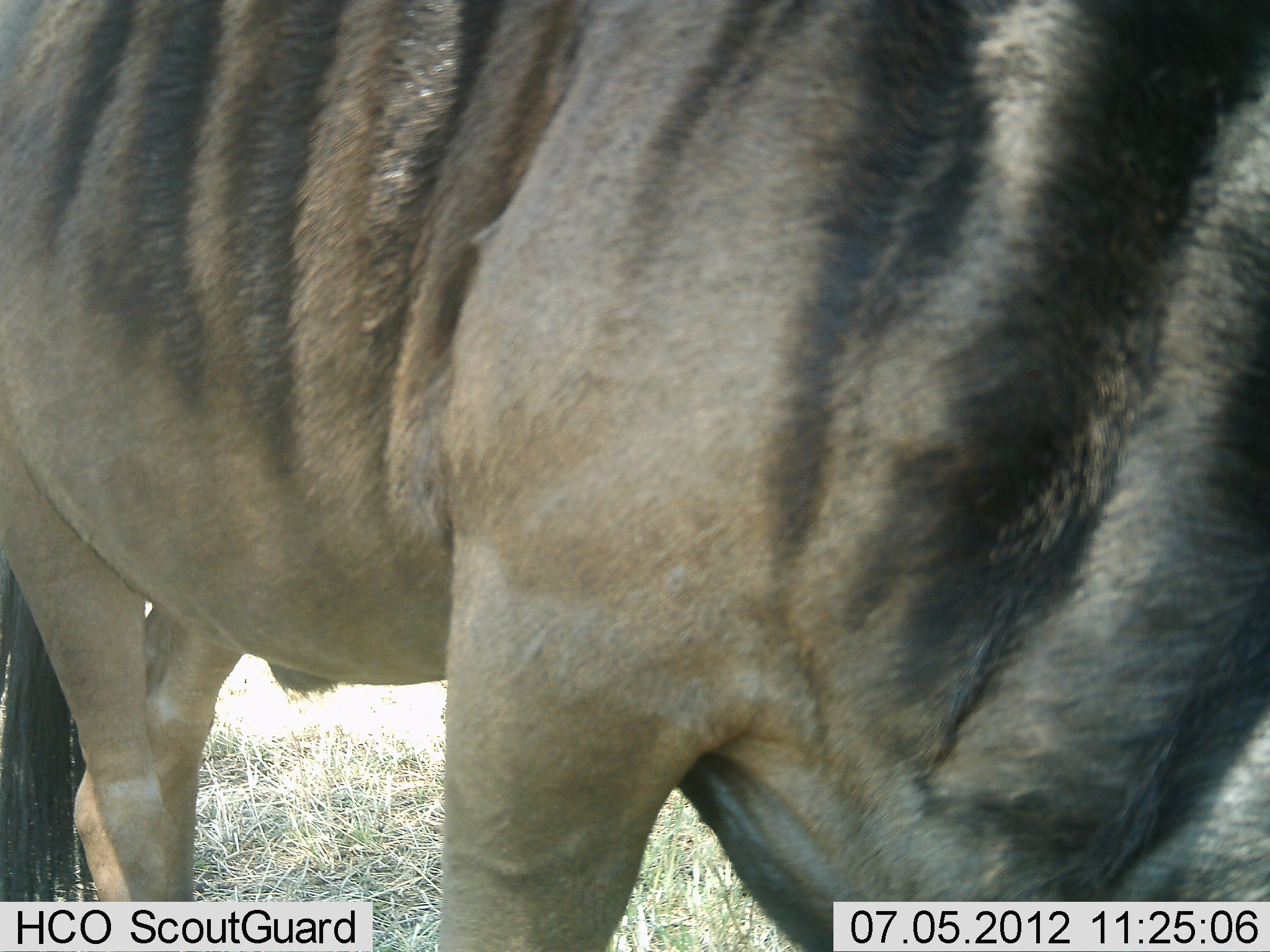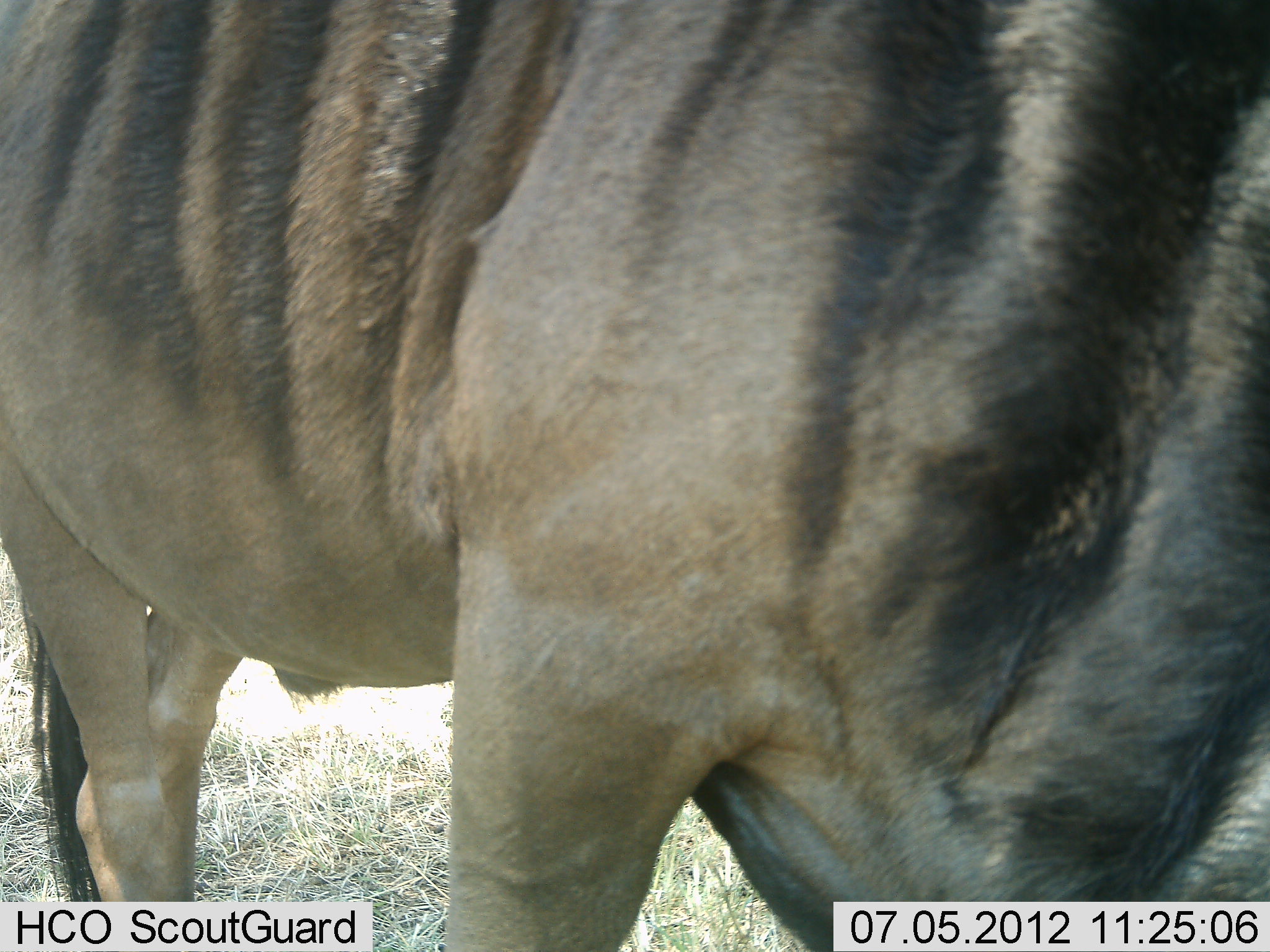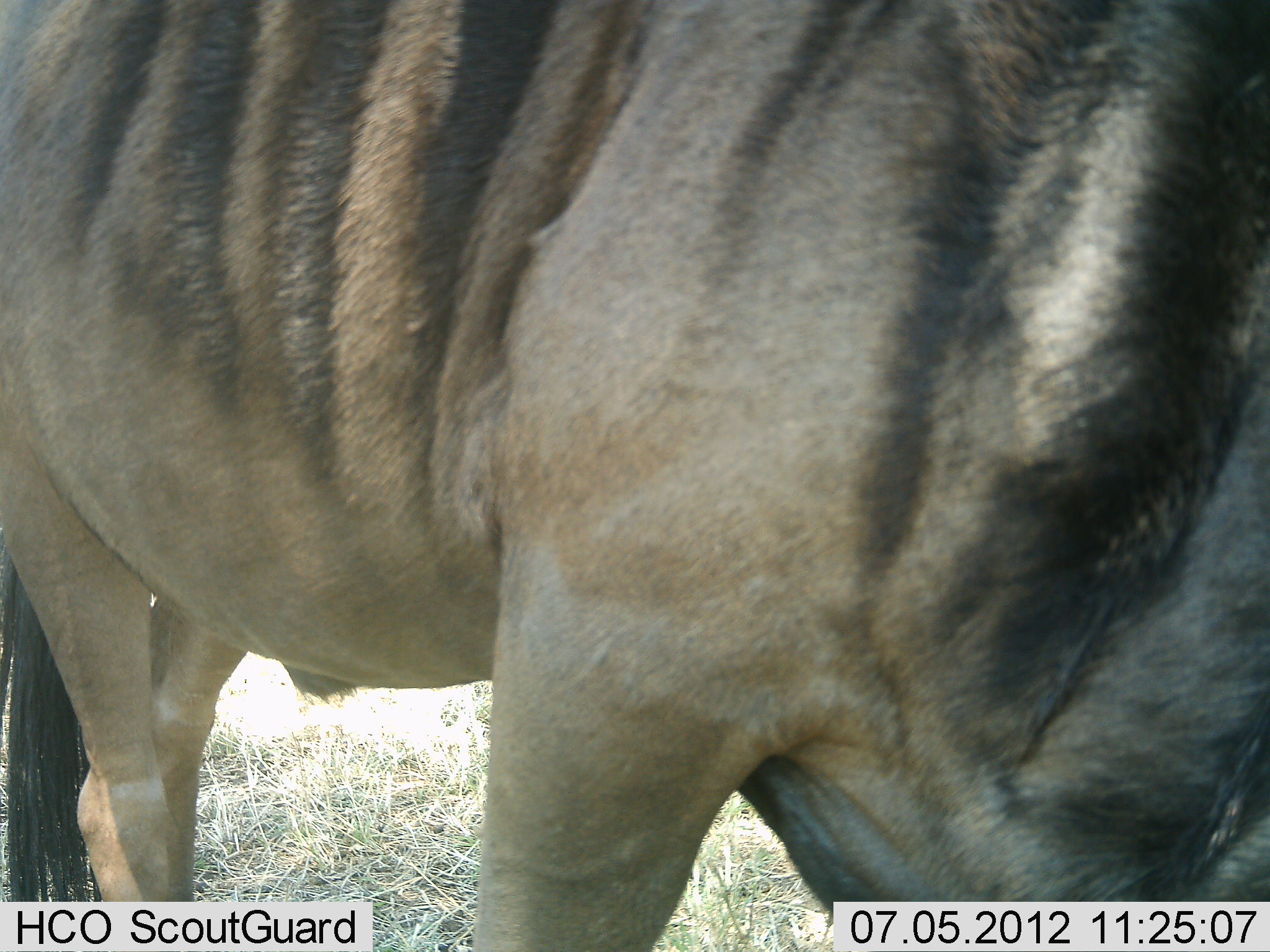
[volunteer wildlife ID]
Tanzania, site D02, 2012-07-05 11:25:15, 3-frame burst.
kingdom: Animalia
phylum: Chordata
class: Mammalia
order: Artiodactyla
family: Bovidae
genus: Connochaetes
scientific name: Connochaetes taurinus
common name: blue wildebeest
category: wildebeest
Wildebeest (blue wildebeest) (Connochaetes taurinus), count 1. Behavior (volunteer vote fractions): standing 100%, resting 0%, moving 0%, interacting 0%. Young present (vote fraction): 0%. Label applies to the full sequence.